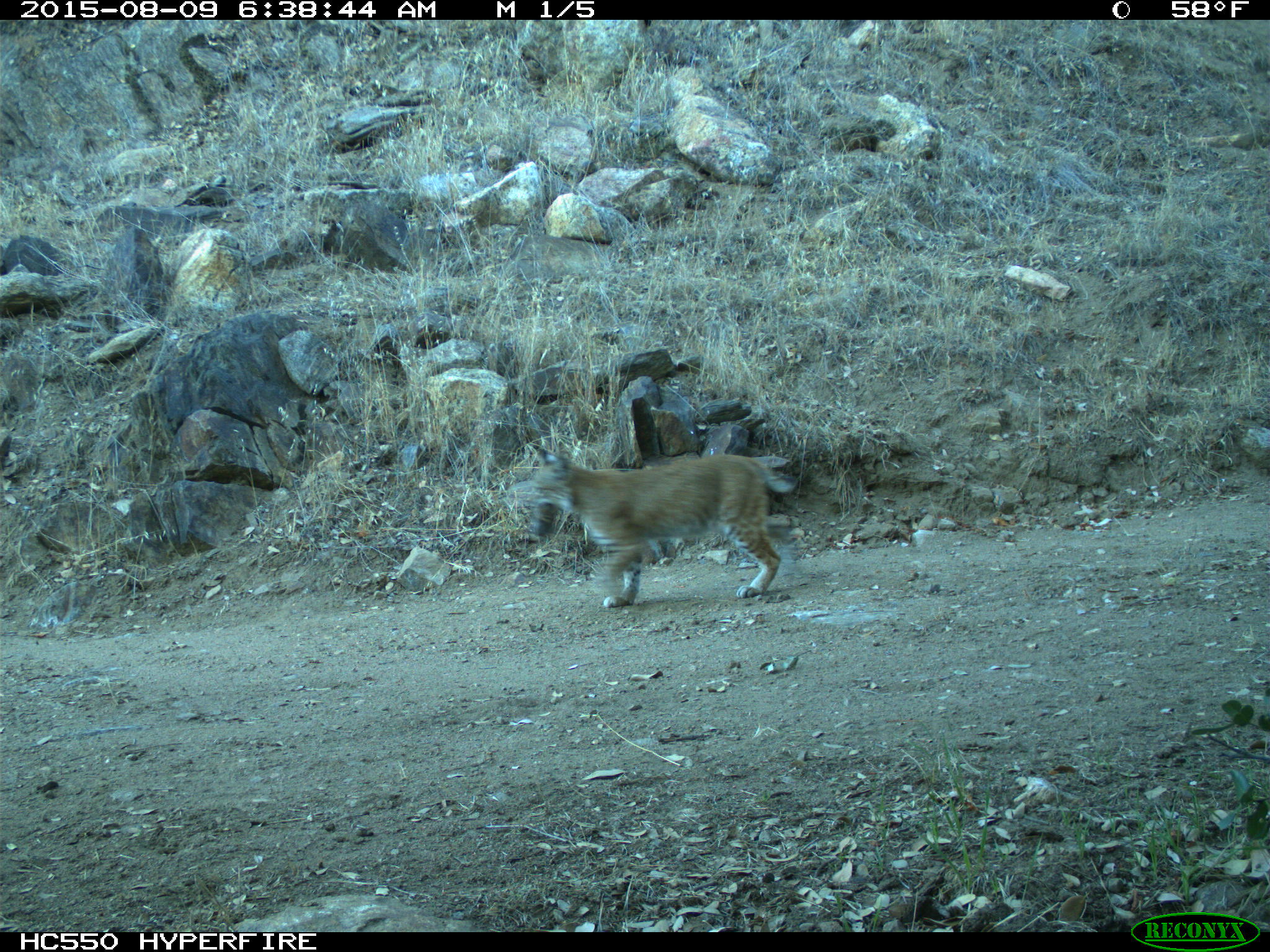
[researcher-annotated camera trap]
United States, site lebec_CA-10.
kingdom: Animalia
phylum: Chordata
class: Mammalia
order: Carnivora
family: Felidae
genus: Lynx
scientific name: Lynx rufus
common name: bobcat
Lynx rufus (bobcat).